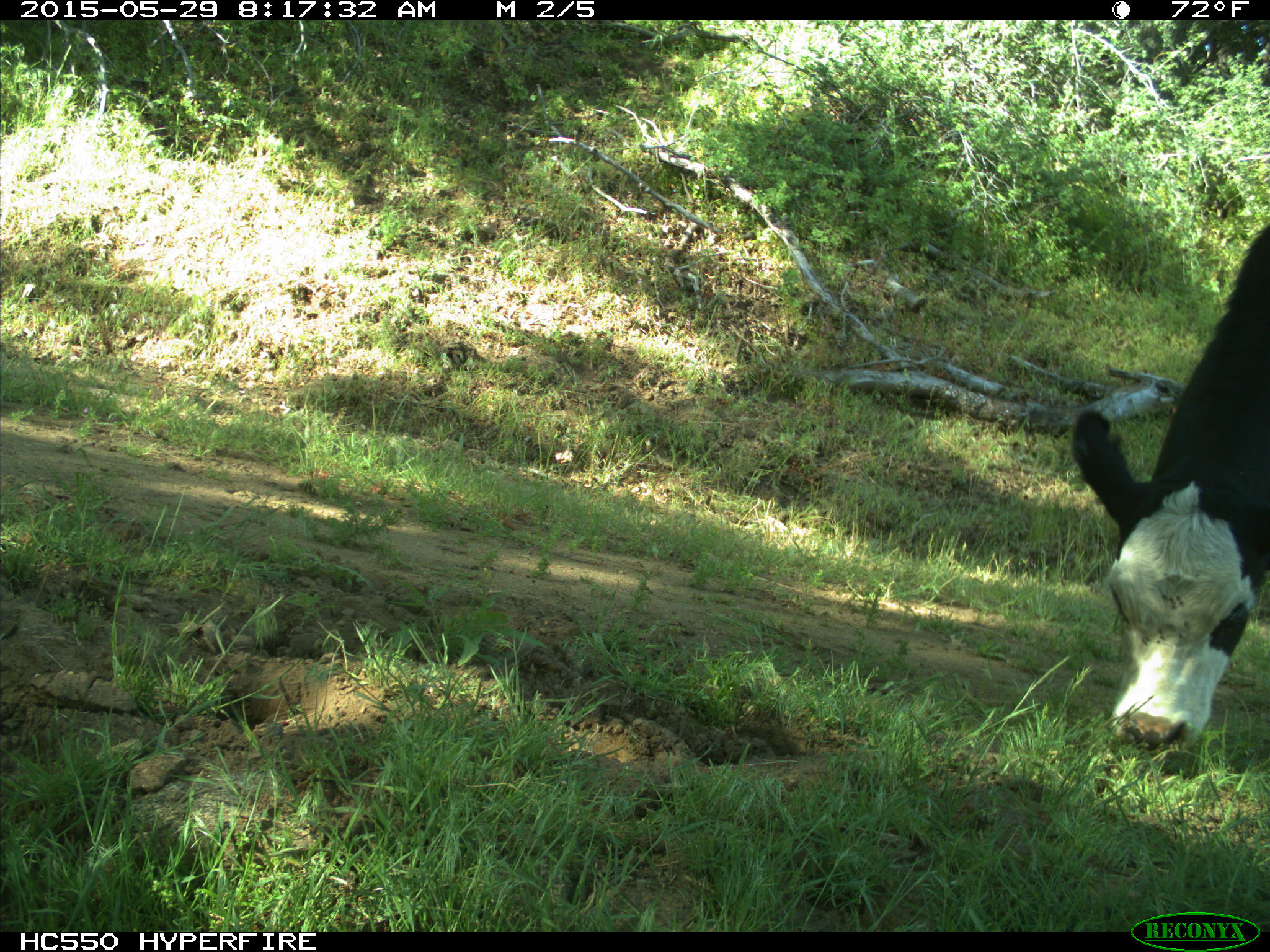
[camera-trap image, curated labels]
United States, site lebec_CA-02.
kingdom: Animalia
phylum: Chordata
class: Mammalia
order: Artiodactyla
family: Bovidae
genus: Bos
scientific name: Bos taurus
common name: domestic cow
Bos taurus (domestic cow).